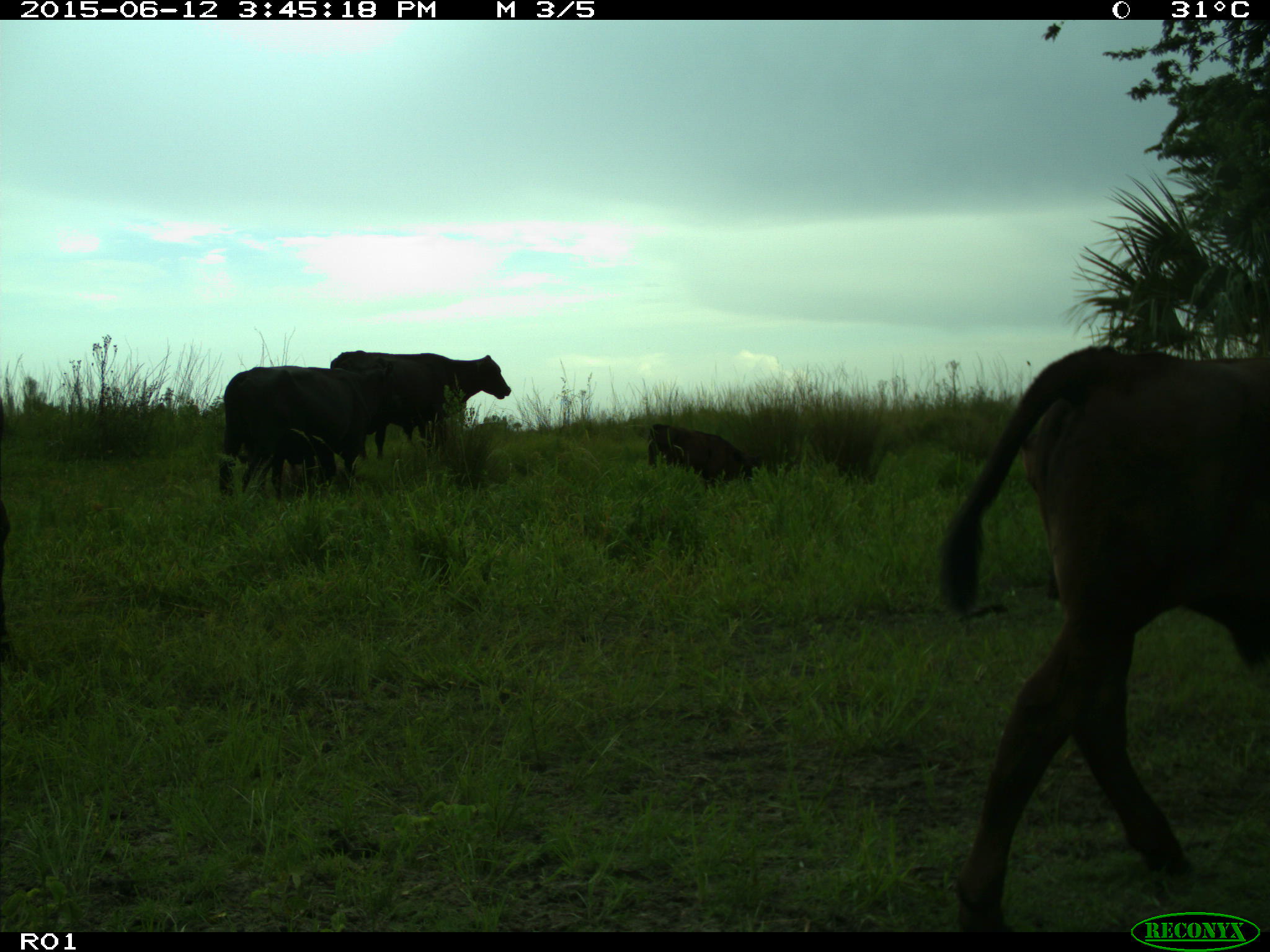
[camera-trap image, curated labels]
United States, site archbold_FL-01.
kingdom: Animalia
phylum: Chordata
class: Mammalia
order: Artiodactyla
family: Bovidae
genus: Bos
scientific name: Bos taurus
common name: domestic cow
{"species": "Bos taurus (domestic cow)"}